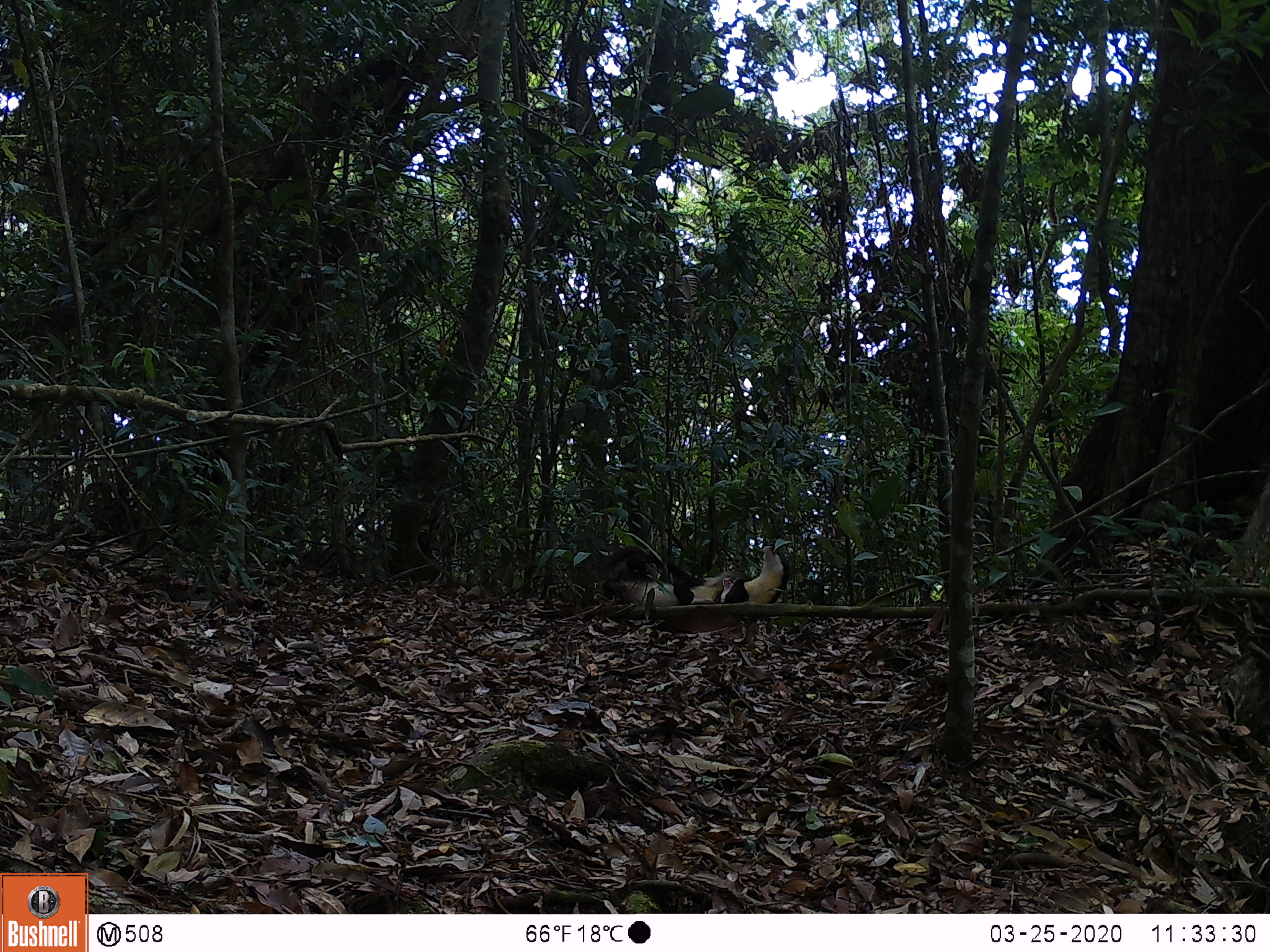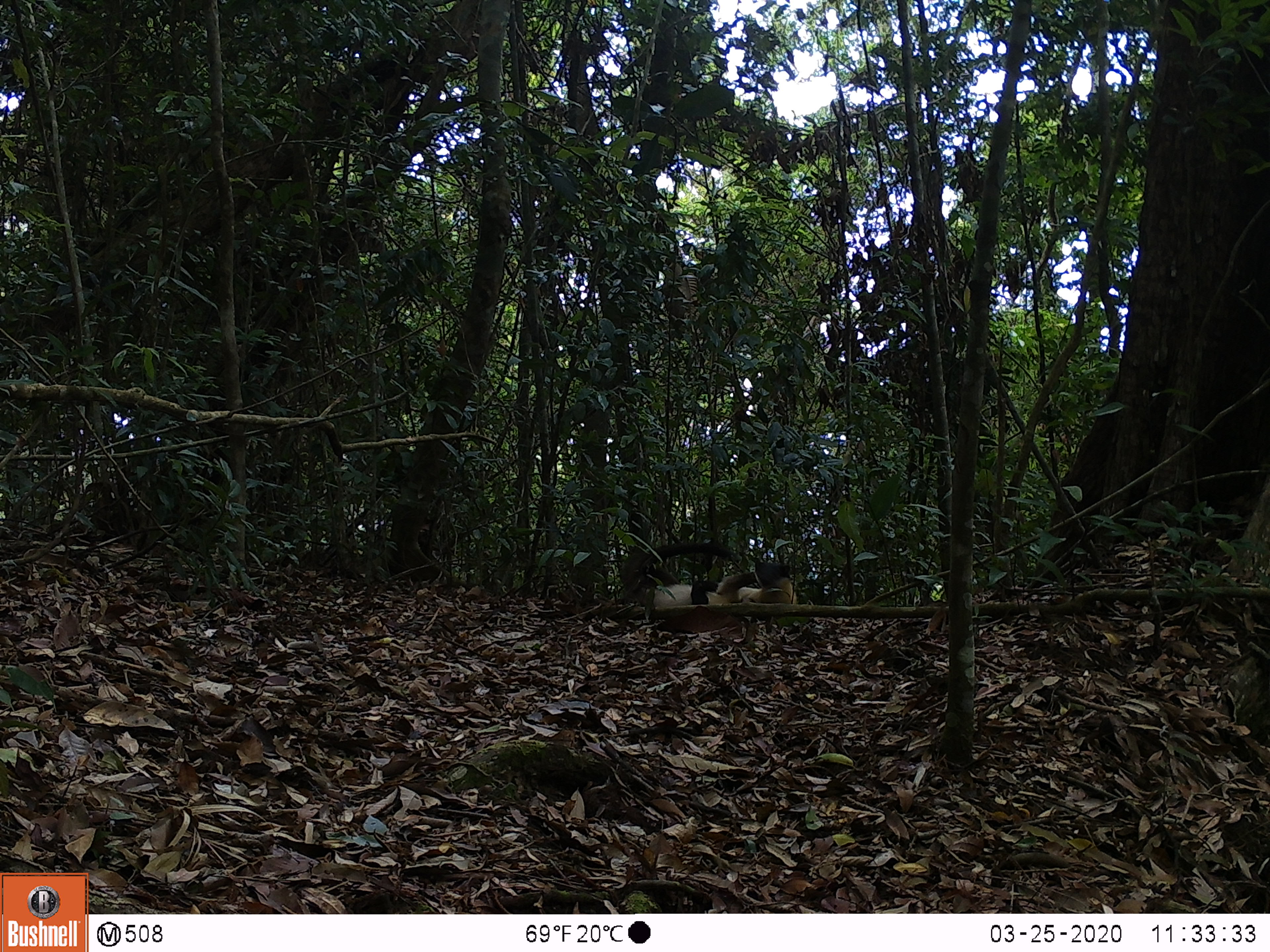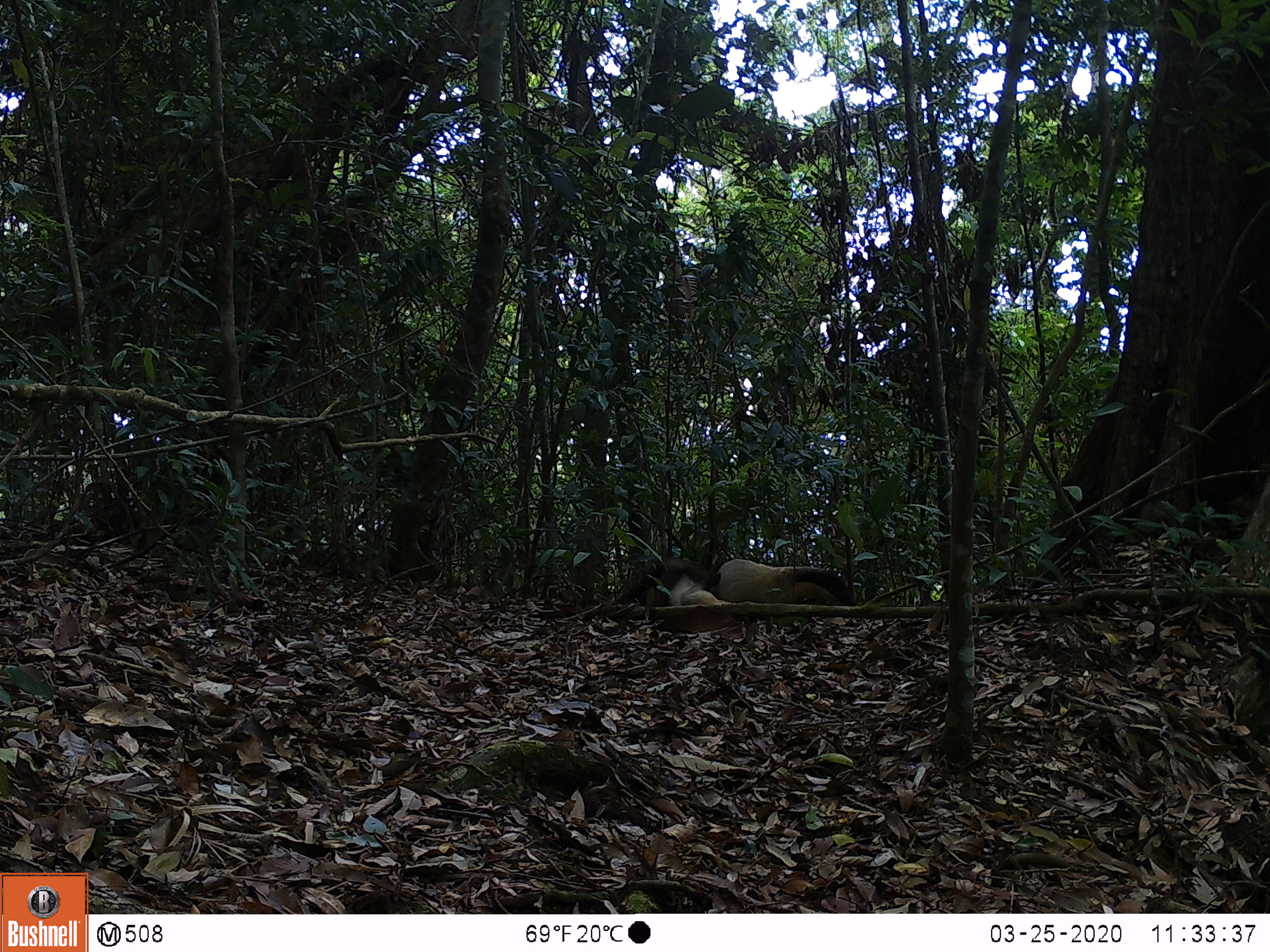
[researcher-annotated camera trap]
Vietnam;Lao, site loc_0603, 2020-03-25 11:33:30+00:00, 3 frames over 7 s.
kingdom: Animalia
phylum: Chordata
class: Mammalia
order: Carnivora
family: Mustelidae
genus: Martes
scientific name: Martes flavigula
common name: yellow-throated marten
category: yellow throated marten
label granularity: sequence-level